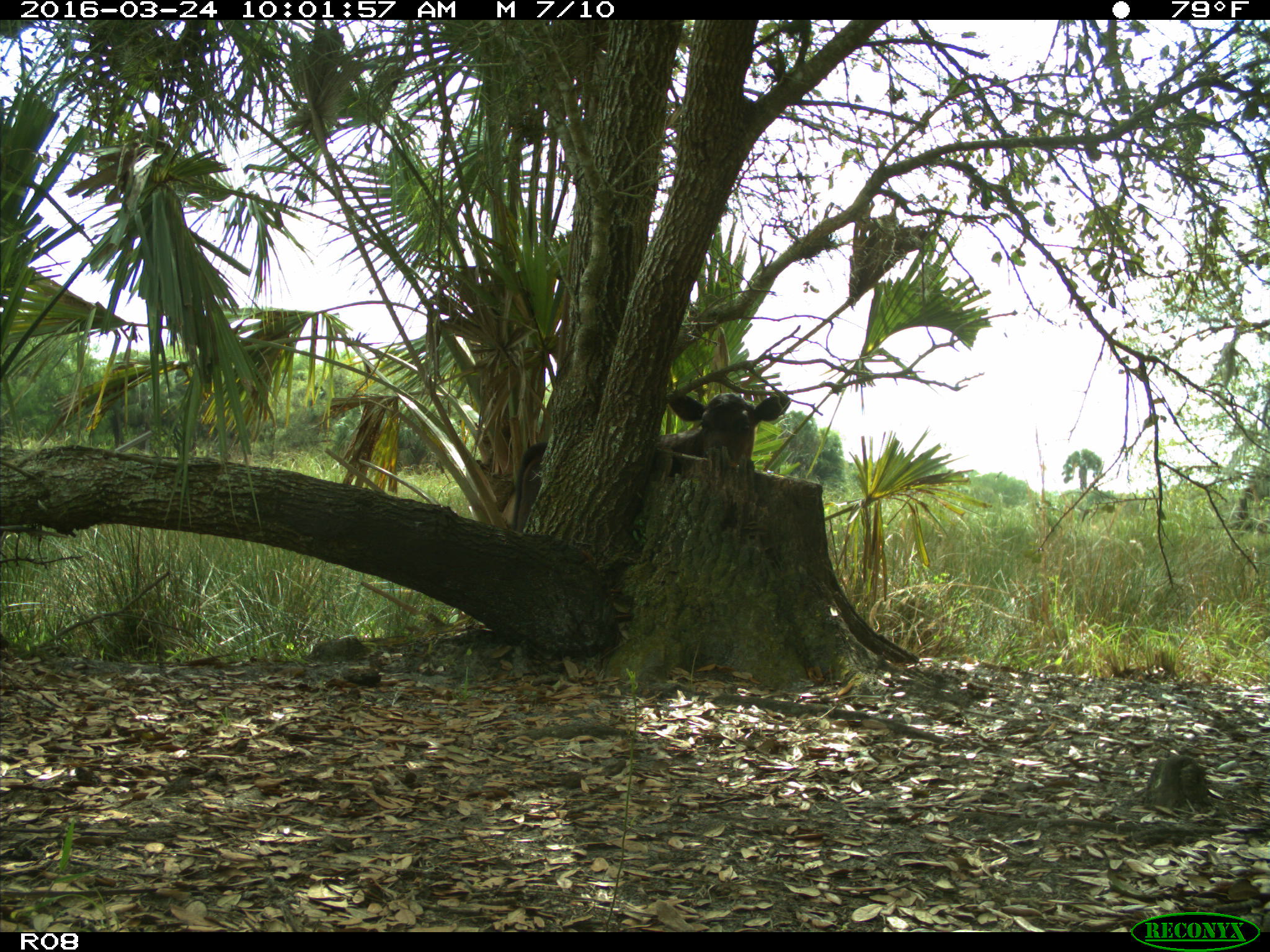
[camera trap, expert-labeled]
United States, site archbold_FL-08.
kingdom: Animalia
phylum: Chordata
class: Mammalia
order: Artiodactyla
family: Bovidae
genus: Bos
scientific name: Bos taurus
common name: domestic cow